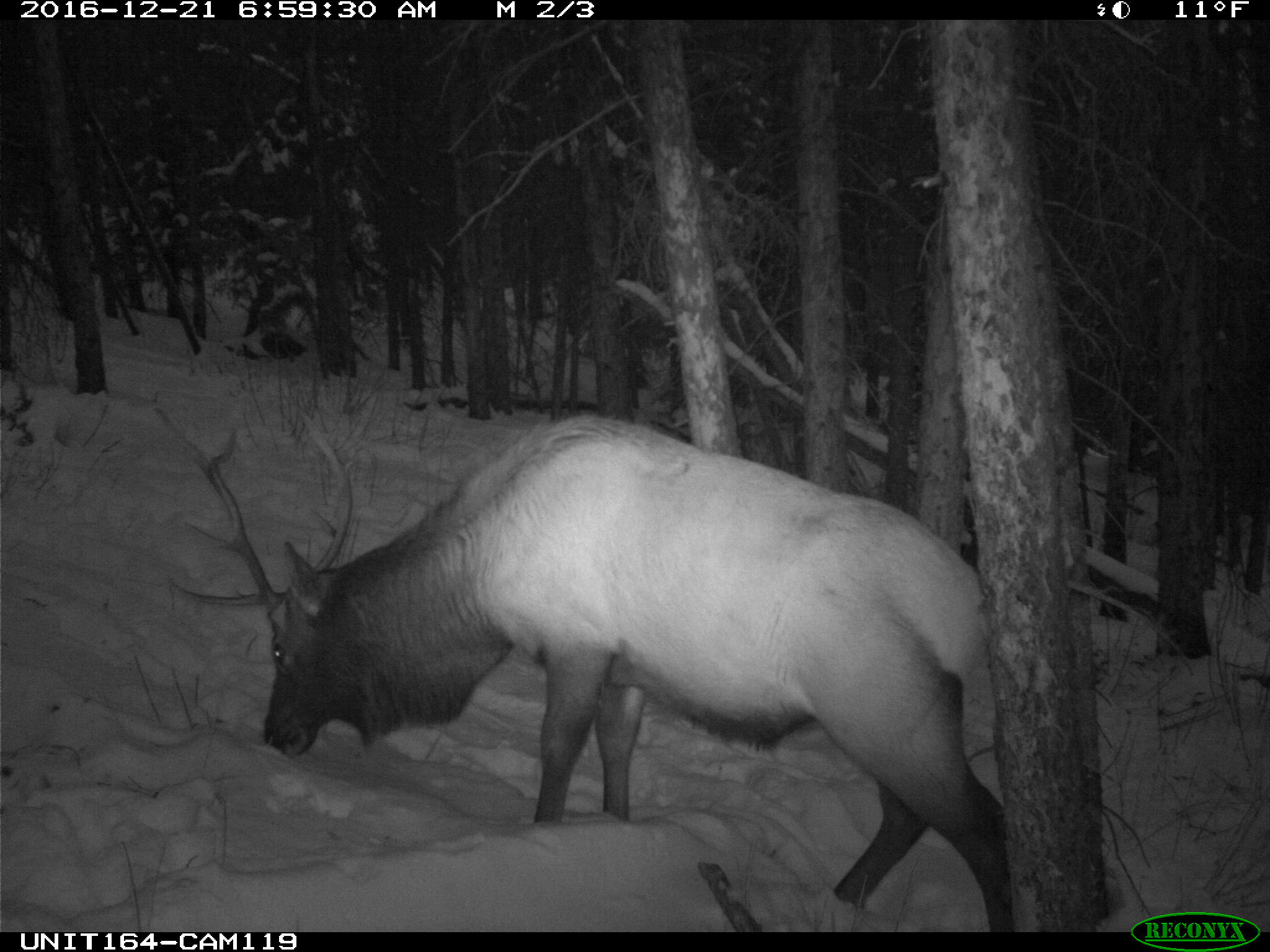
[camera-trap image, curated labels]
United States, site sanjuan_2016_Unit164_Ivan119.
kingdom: Animalia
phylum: Chordata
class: Mammalia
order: Artiodactyla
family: Cervidae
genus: Cervus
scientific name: Cervus elaphus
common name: red deer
Cervus elaphus (red deer).